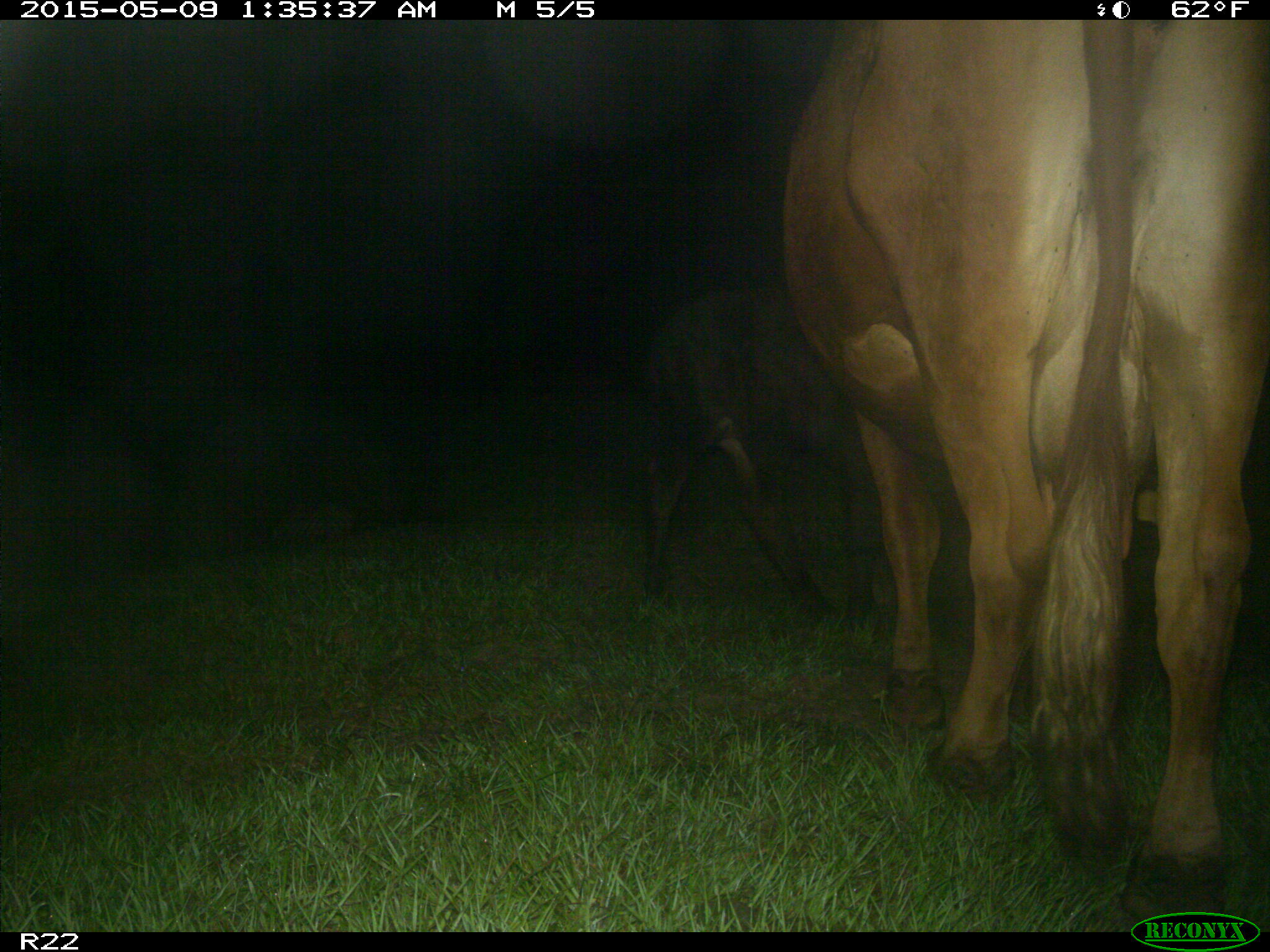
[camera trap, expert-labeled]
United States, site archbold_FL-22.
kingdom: Animalia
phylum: Chordata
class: Mammalia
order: Artiodactyla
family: Bovidae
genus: Bos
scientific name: Bos taurus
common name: domestic cow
Bos taurus (domestic cow).